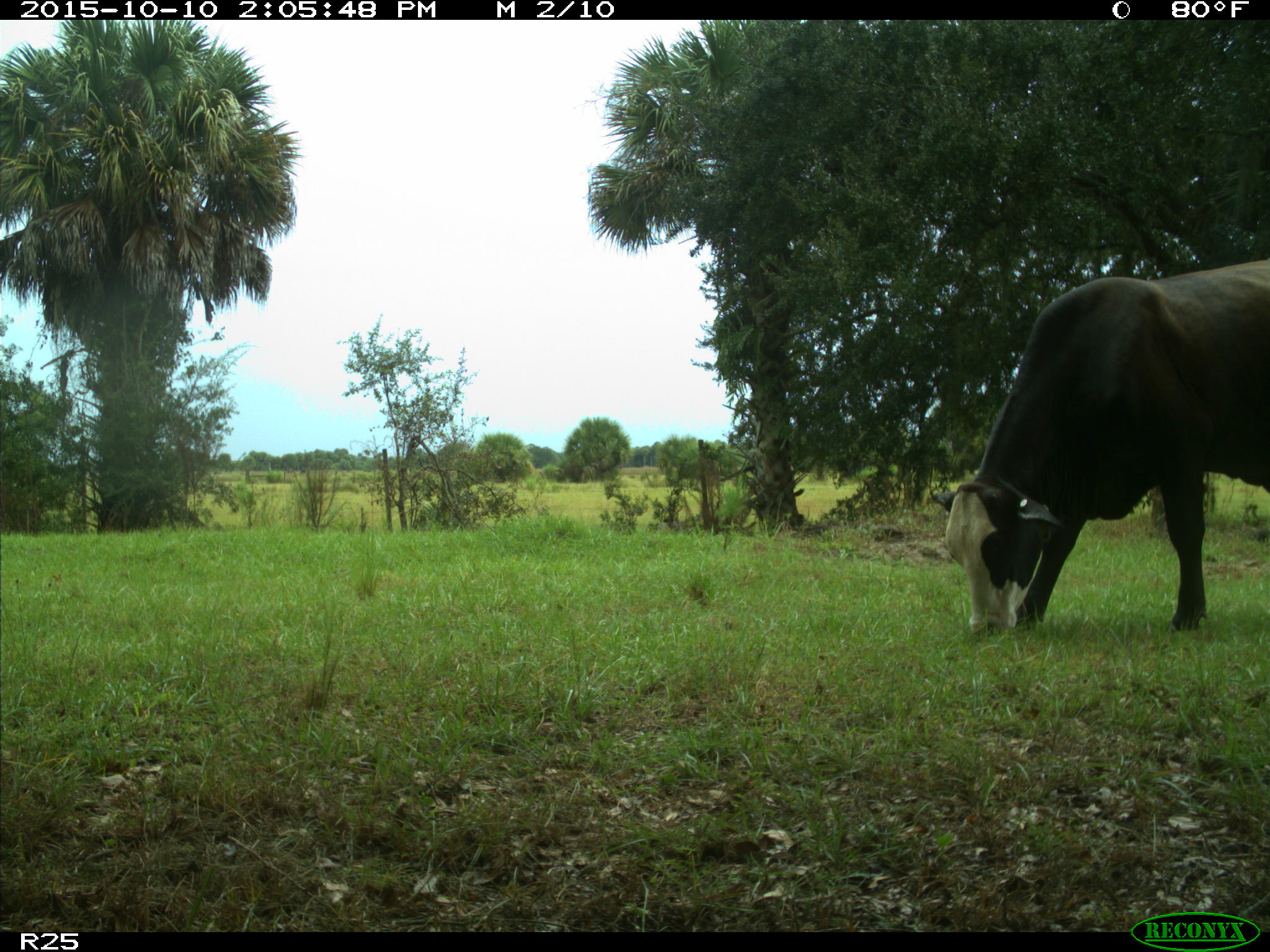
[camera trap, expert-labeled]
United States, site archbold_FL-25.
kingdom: Animalia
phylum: Chordata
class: Mammalia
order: Artiodactyla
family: Bovidae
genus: Bos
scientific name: Bos taurus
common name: domestic cow